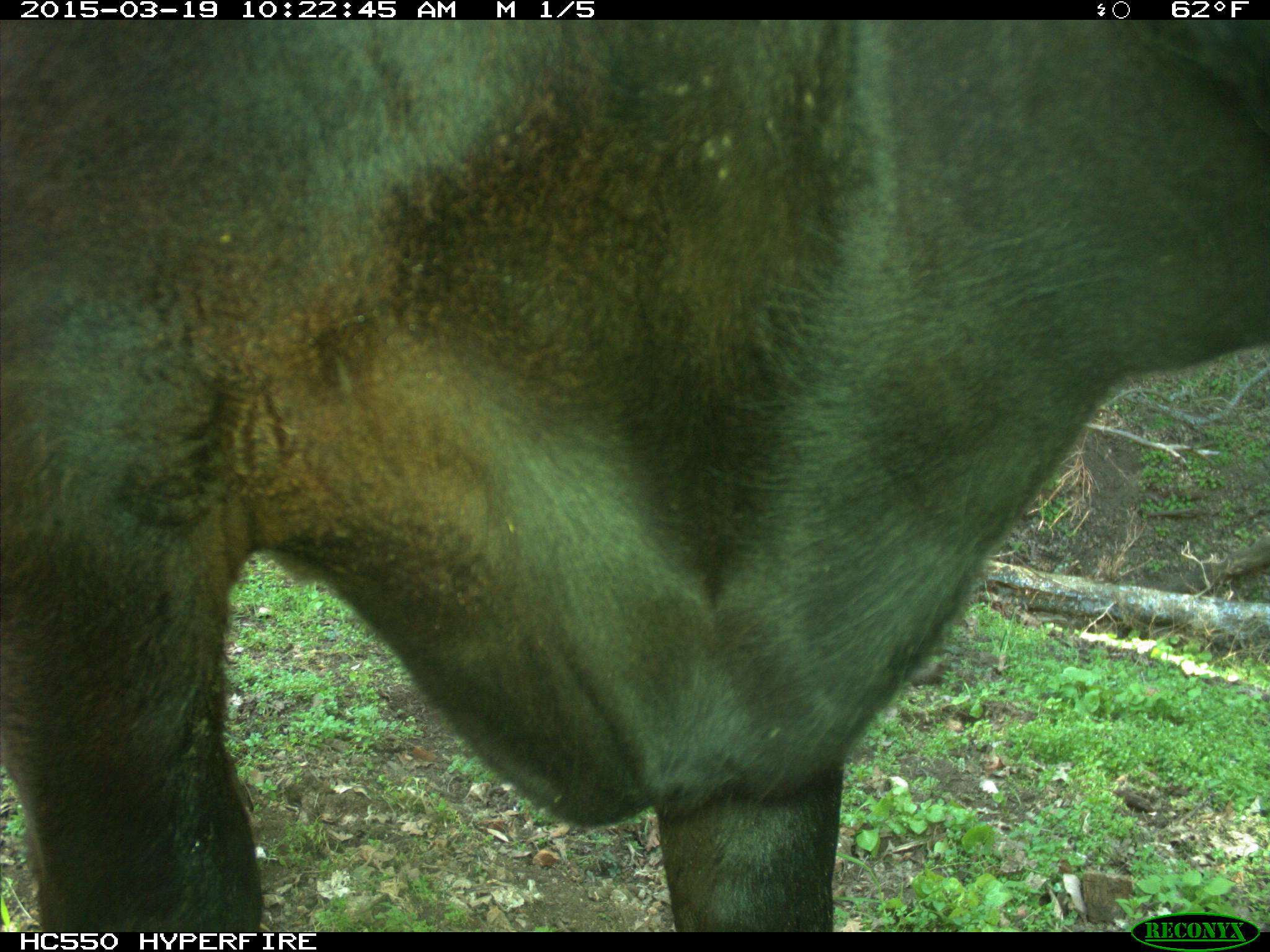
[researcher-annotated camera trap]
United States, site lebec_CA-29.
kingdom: Animalia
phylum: Chordata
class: Mammalia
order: Artiodactyla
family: Bovidae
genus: Bos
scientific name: Bos taurus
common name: domestic cow